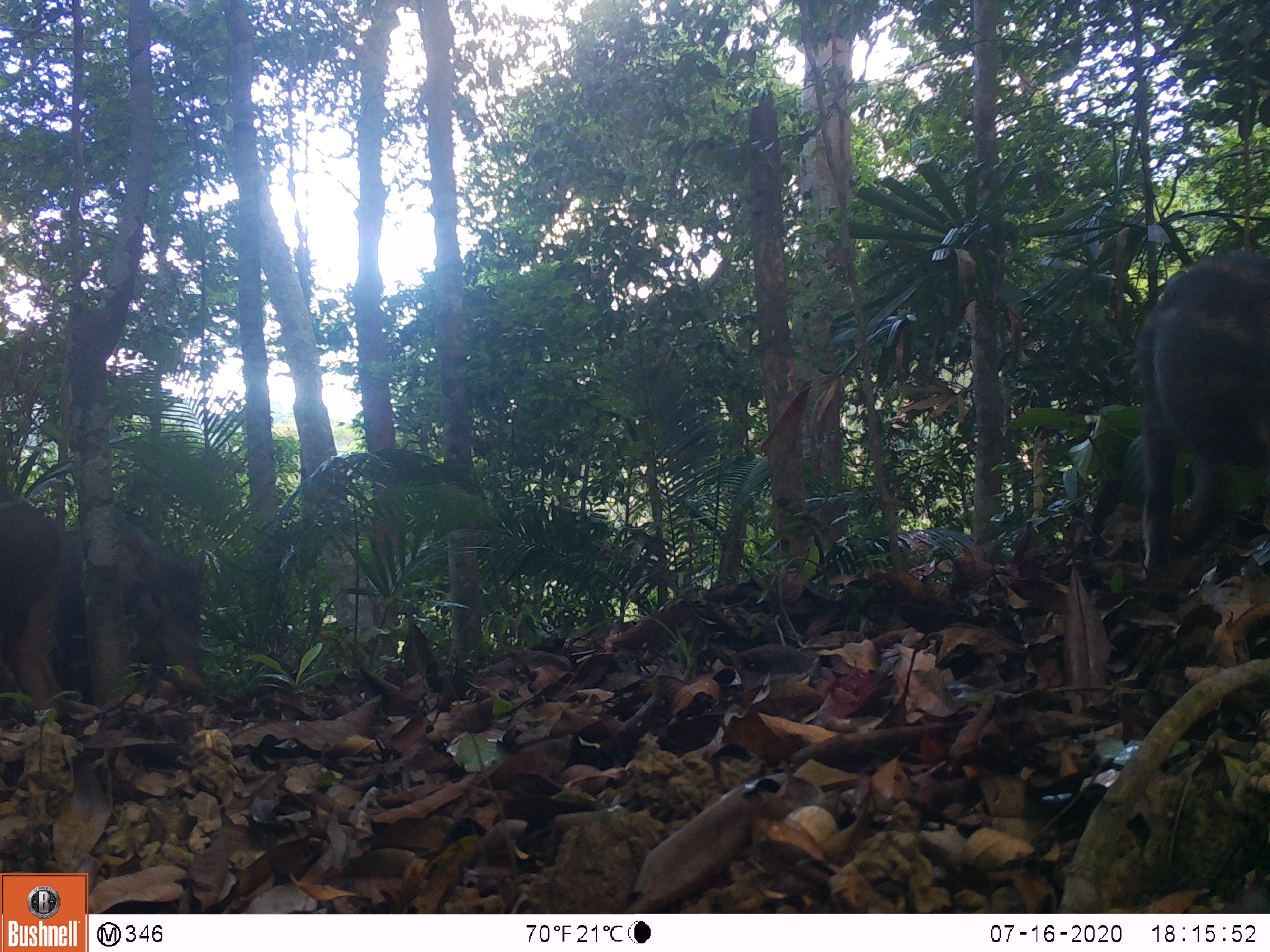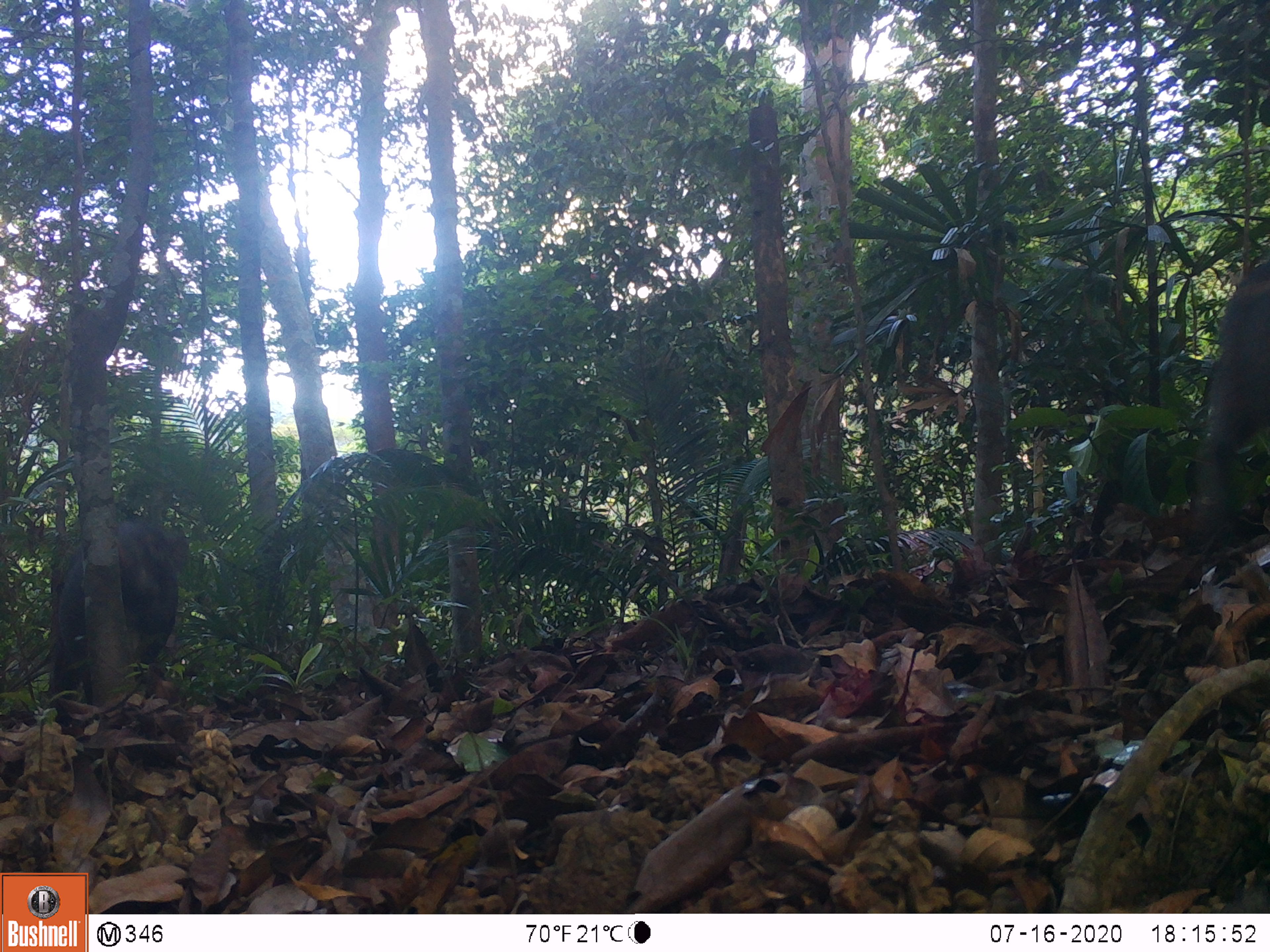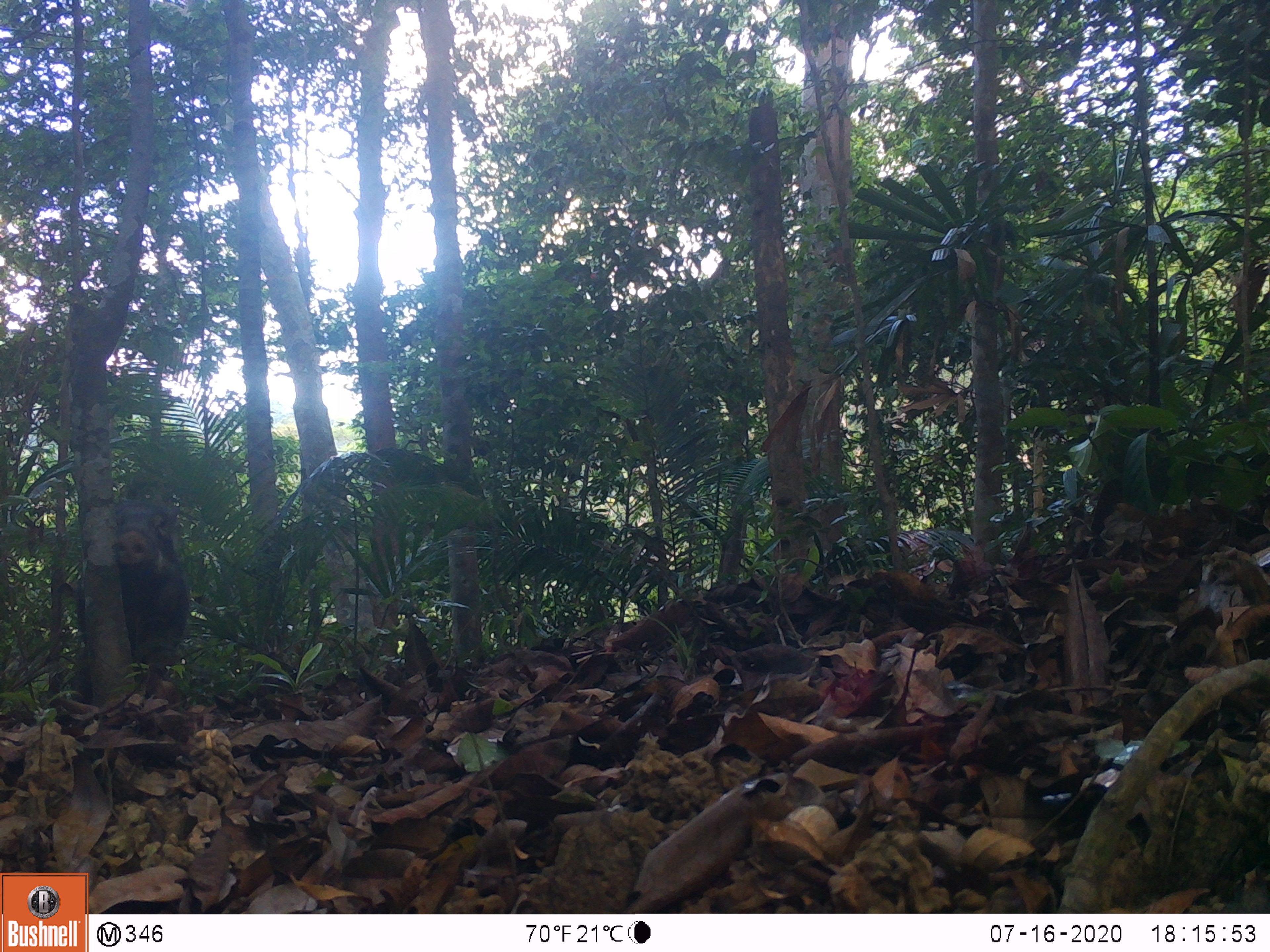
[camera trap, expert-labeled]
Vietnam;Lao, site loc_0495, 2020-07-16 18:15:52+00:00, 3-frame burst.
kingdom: Animalia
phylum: Chordata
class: Mammalia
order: Artiodactyla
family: Suidae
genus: Sus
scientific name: Sus scrofa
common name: eurasian wild pig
Eurasian wild pig (Sus scrofa). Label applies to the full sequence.